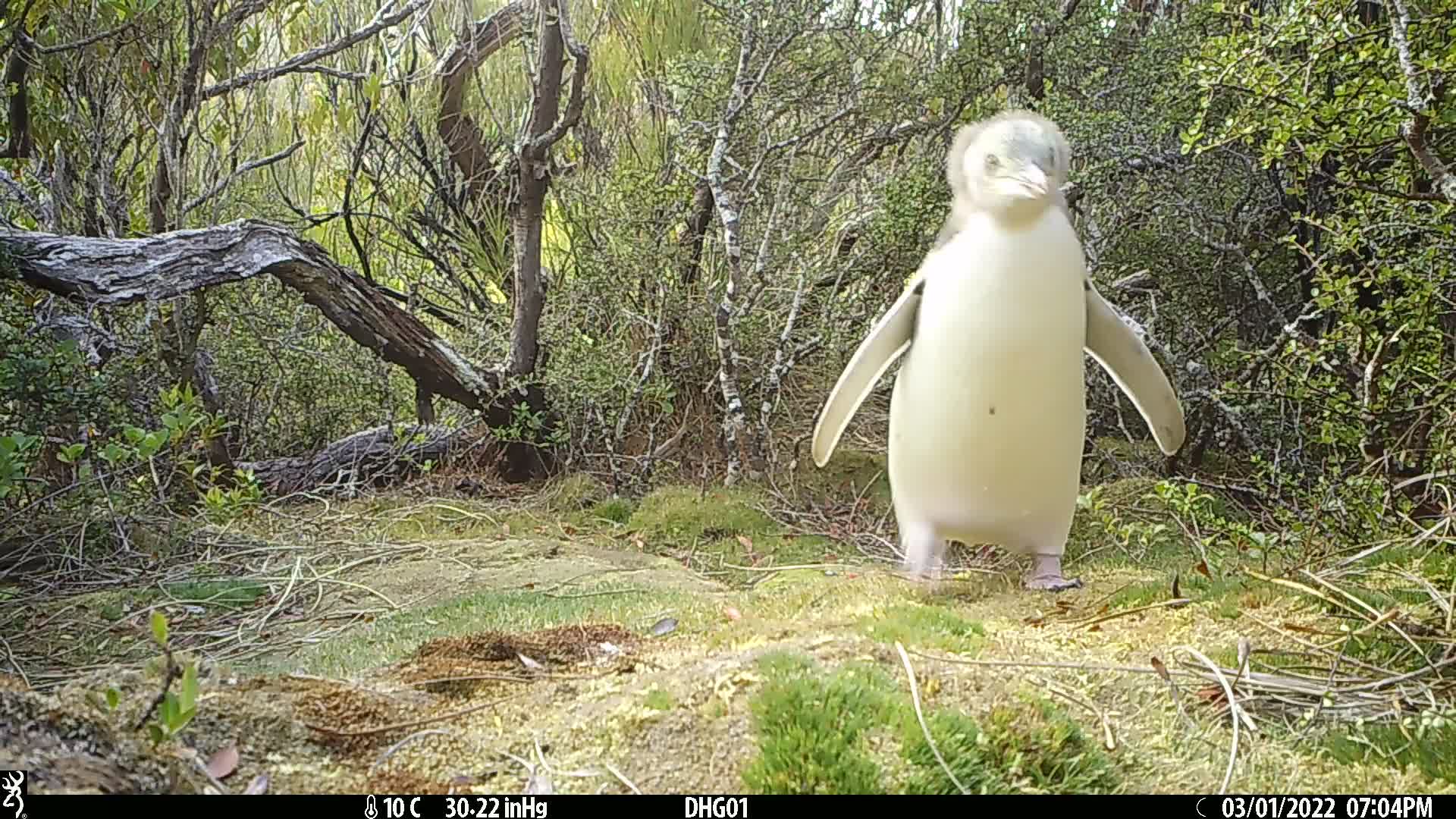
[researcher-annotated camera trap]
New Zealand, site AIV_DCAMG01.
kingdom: Animalia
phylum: Chordata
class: Aves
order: Sphenisciformes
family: Spheniscidae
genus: Megadyptes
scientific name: Megadyptes antipodes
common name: yellow-eyed penguin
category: yellow eyed penguin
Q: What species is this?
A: Yellow eyed penguin (yellow-eyed penguin) (Megadyptes antipodes).